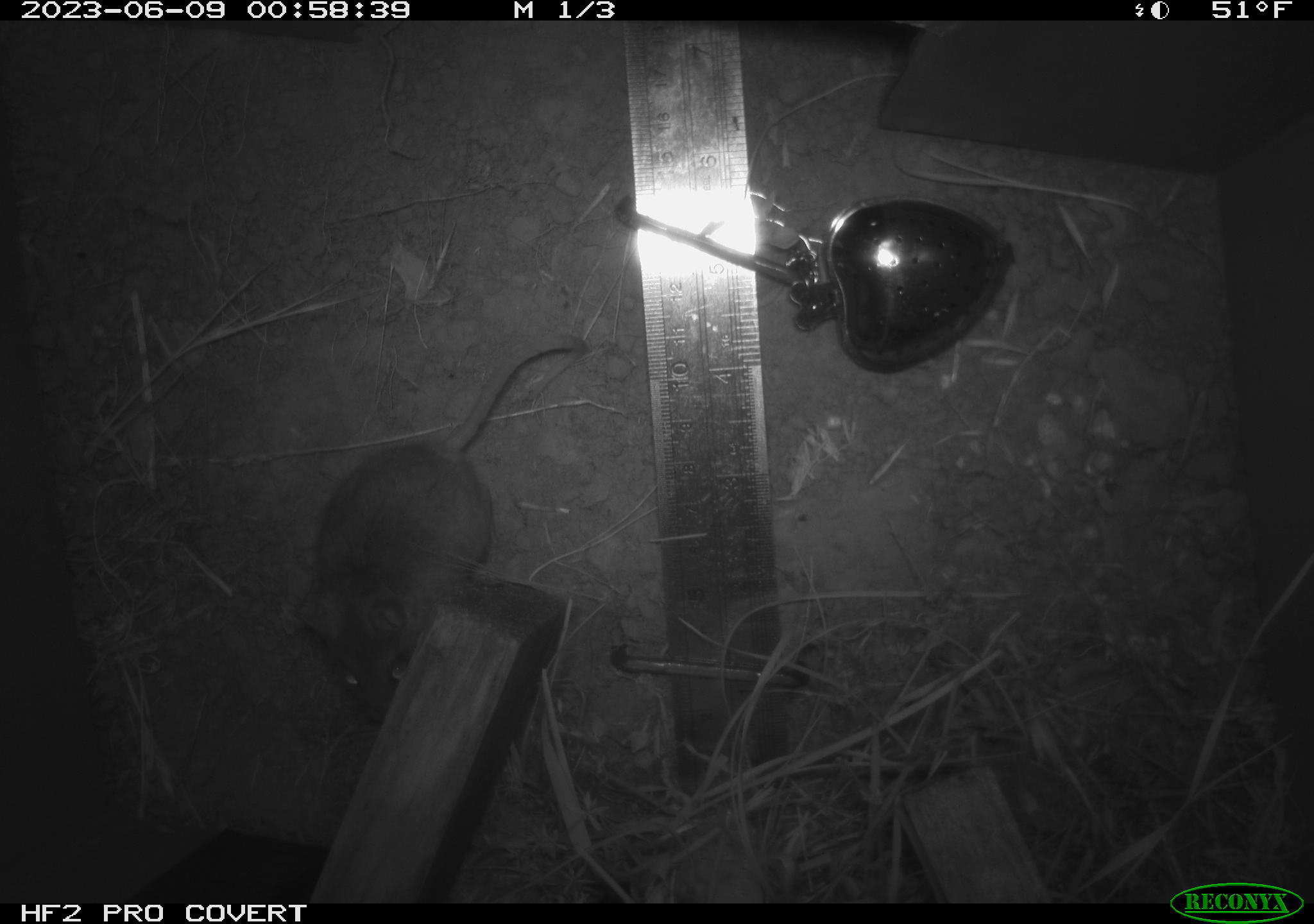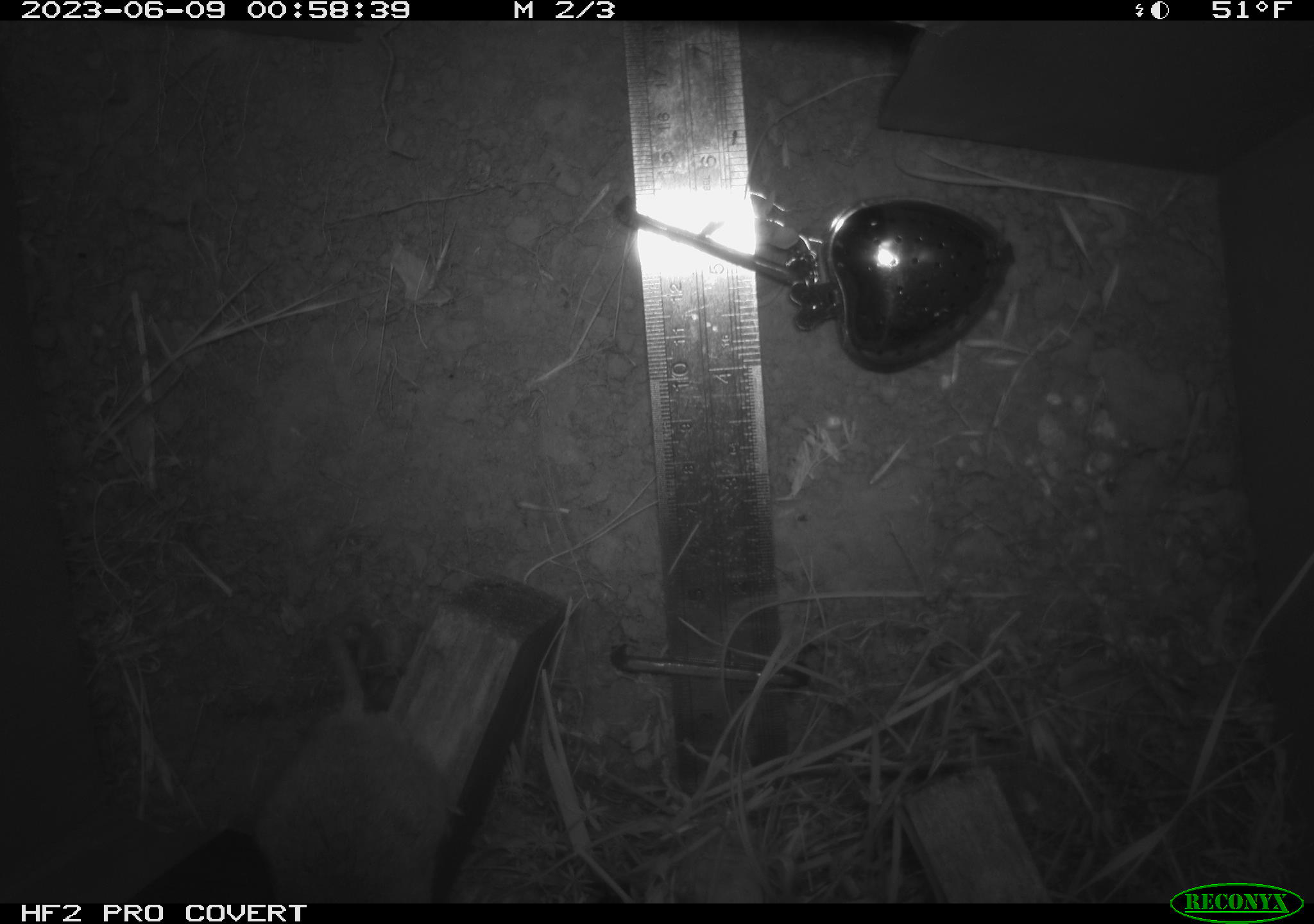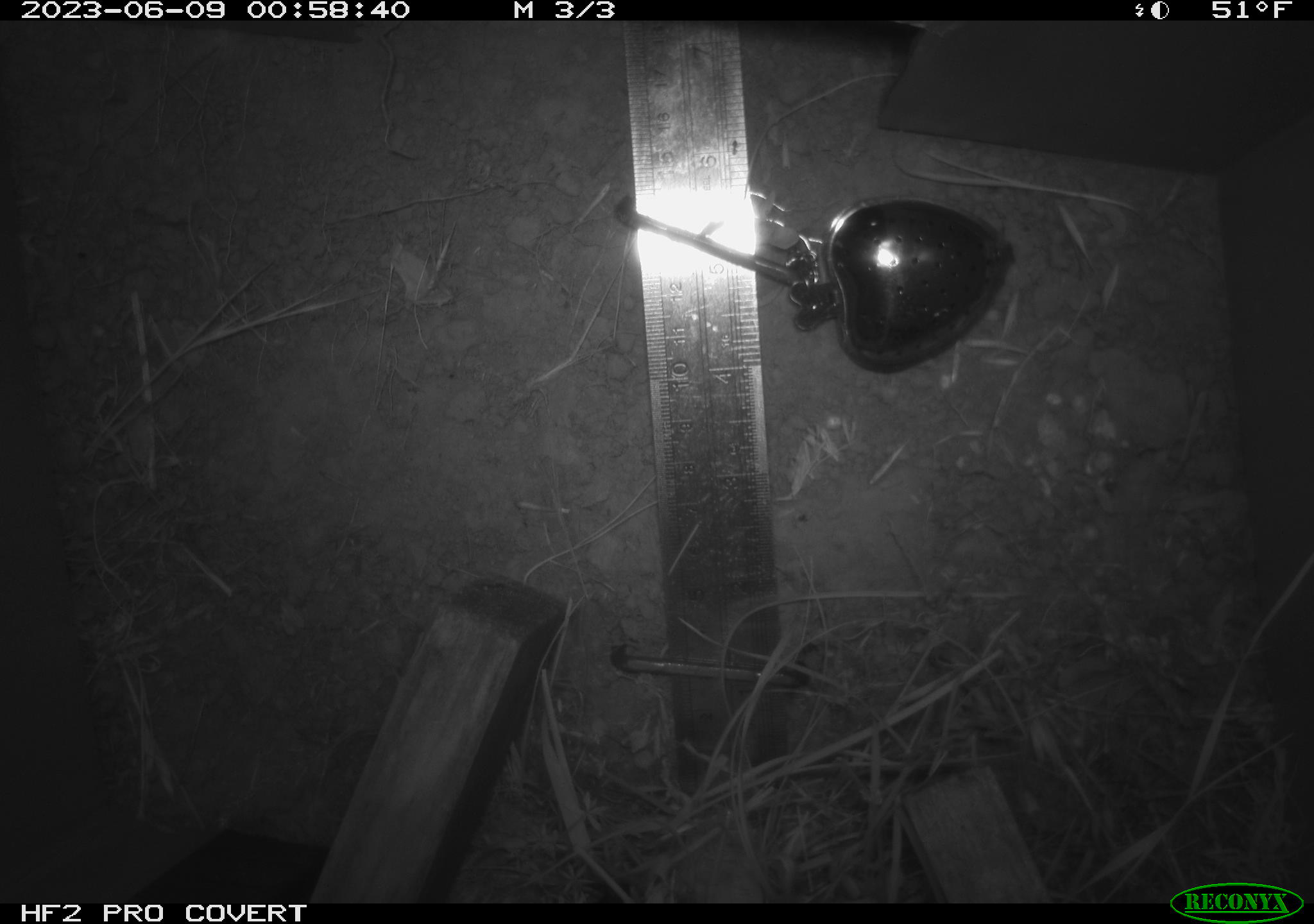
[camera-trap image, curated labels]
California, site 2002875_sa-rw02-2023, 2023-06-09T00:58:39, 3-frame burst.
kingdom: Animalia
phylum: Chordata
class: Mammalia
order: Rodentia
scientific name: Rodentia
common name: mouse species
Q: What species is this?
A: Mouse species (Rodentia).